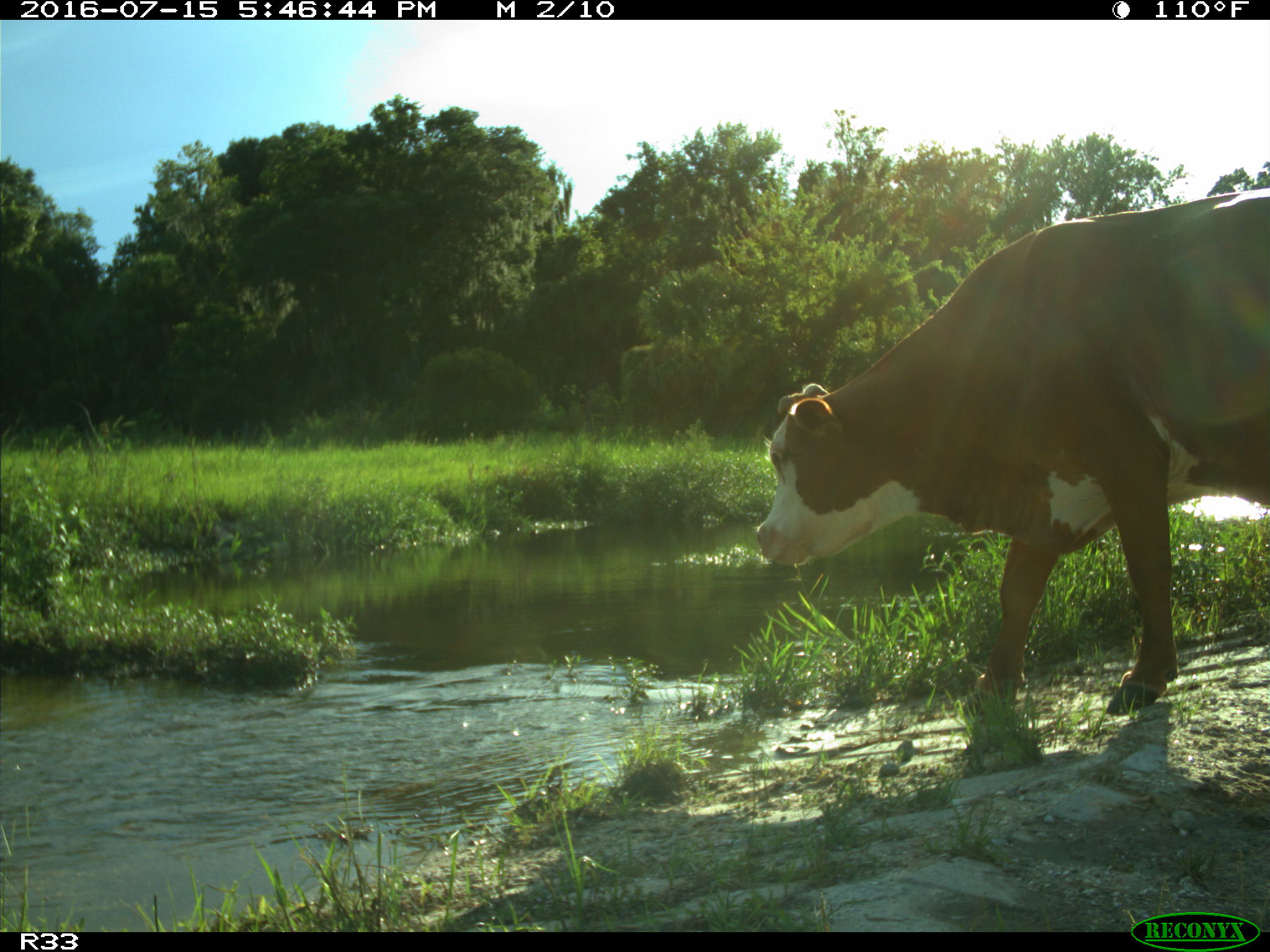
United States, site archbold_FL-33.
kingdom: Animalia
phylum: Chordata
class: Mammalia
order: Artiodactyla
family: Bovidae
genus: Bos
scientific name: Bos taurus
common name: domestic cow